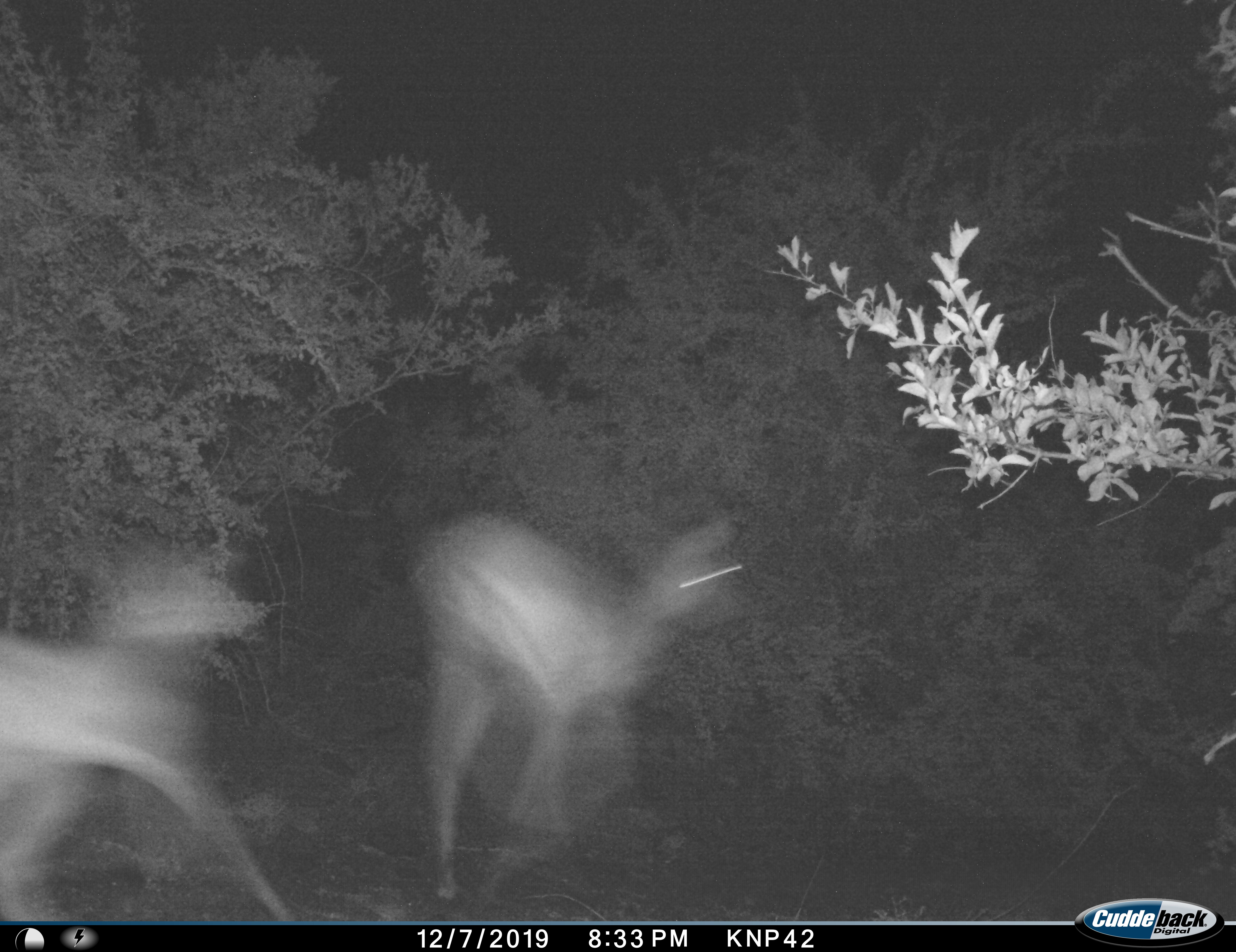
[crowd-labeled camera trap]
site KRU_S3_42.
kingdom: Animalia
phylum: Chordata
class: Mammalia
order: Artiodactyla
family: Bovidae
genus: Aepyceros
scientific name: Aepyceros melampus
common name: impala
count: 2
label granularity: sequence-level